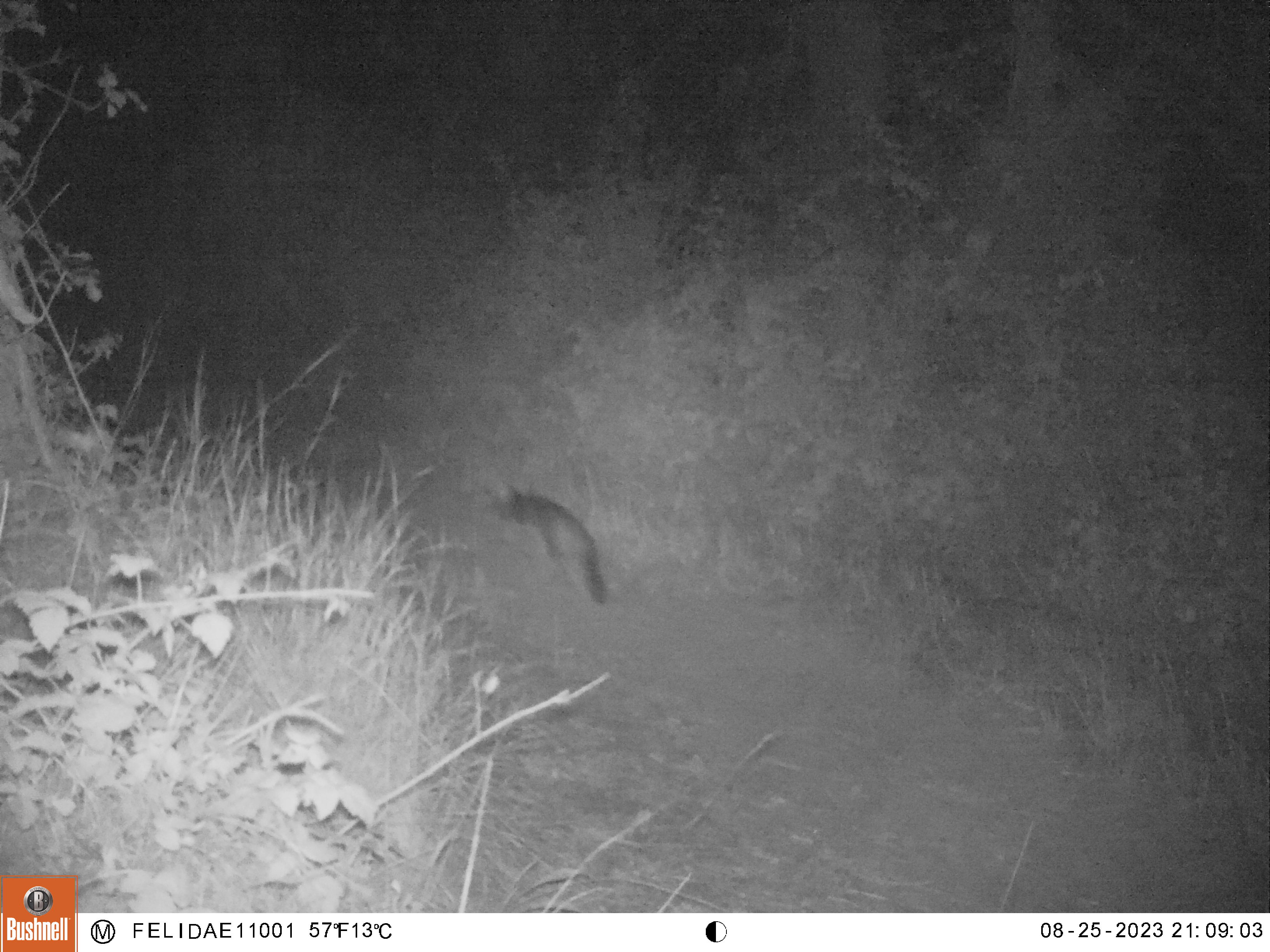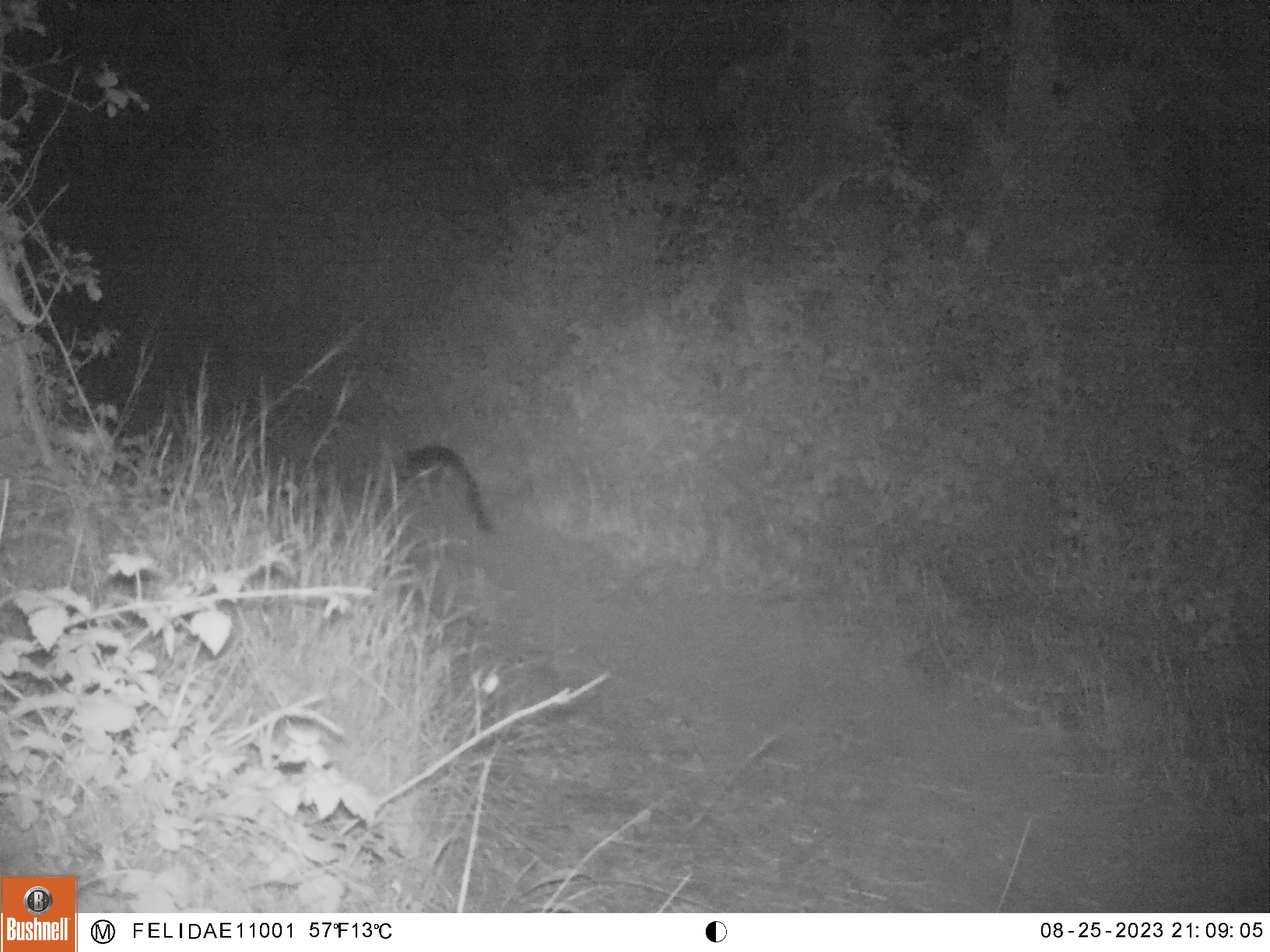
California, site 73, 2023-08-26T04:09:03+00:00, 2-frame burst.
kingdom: Animalia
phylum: Chordata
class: Mammalia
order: Carnivora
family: Canidae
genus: Urocyon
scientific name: Urocyon cinereoargenteus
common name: gray fox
Gray fox (Urocyon cinereoargenteus).